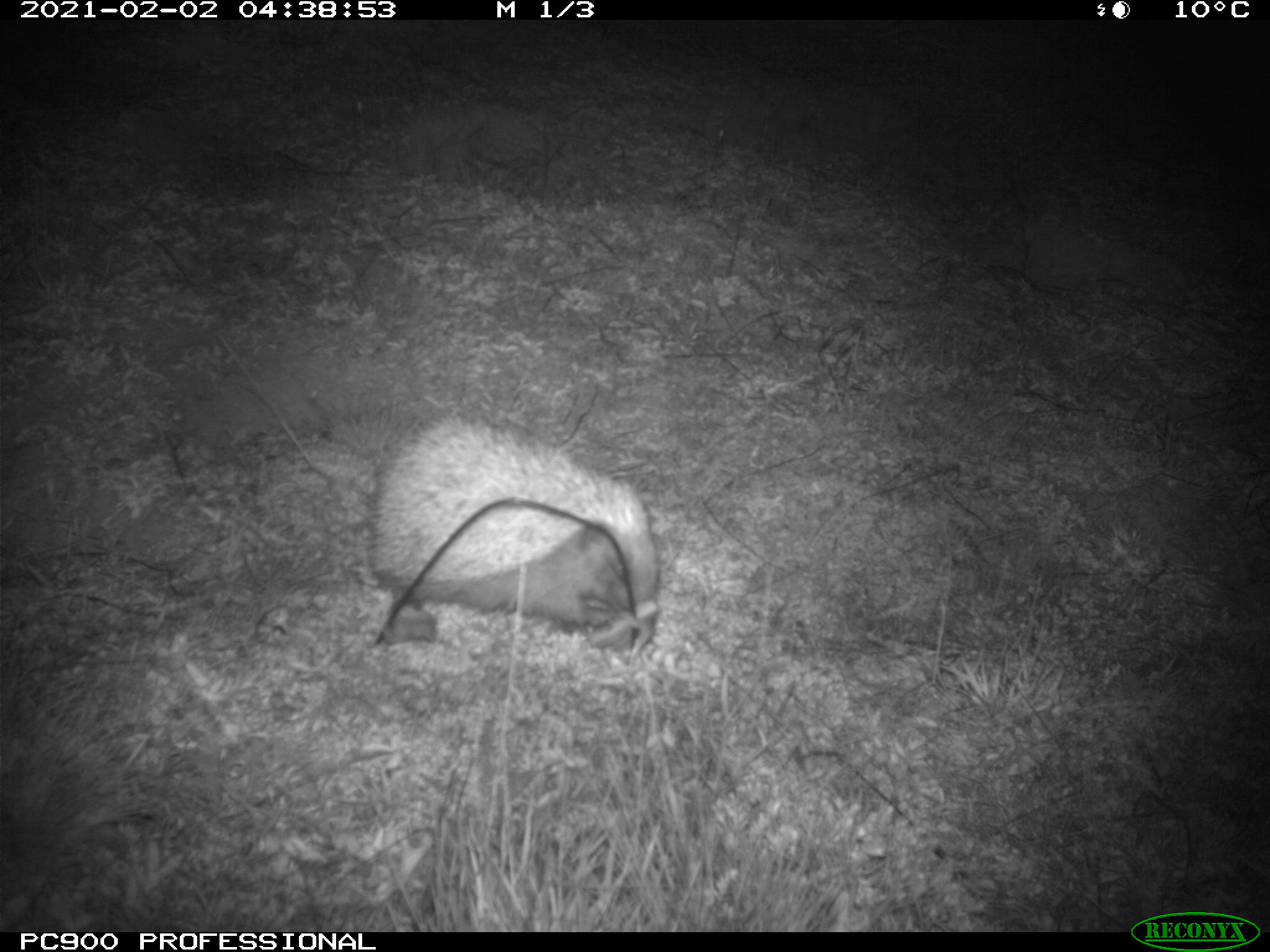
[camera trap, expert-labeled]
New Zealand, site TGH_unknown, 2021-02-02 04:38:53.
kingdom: Animalia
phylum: Chordata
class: Mammalia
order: Eulipotyphla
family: Erinaceidae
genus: Erinaceus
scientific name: Erinaceus europaeus europaeus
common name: european hedgehog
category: hedgehog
Hedgehog (european hedgehog) (Erinaceus europaeus europaeus).